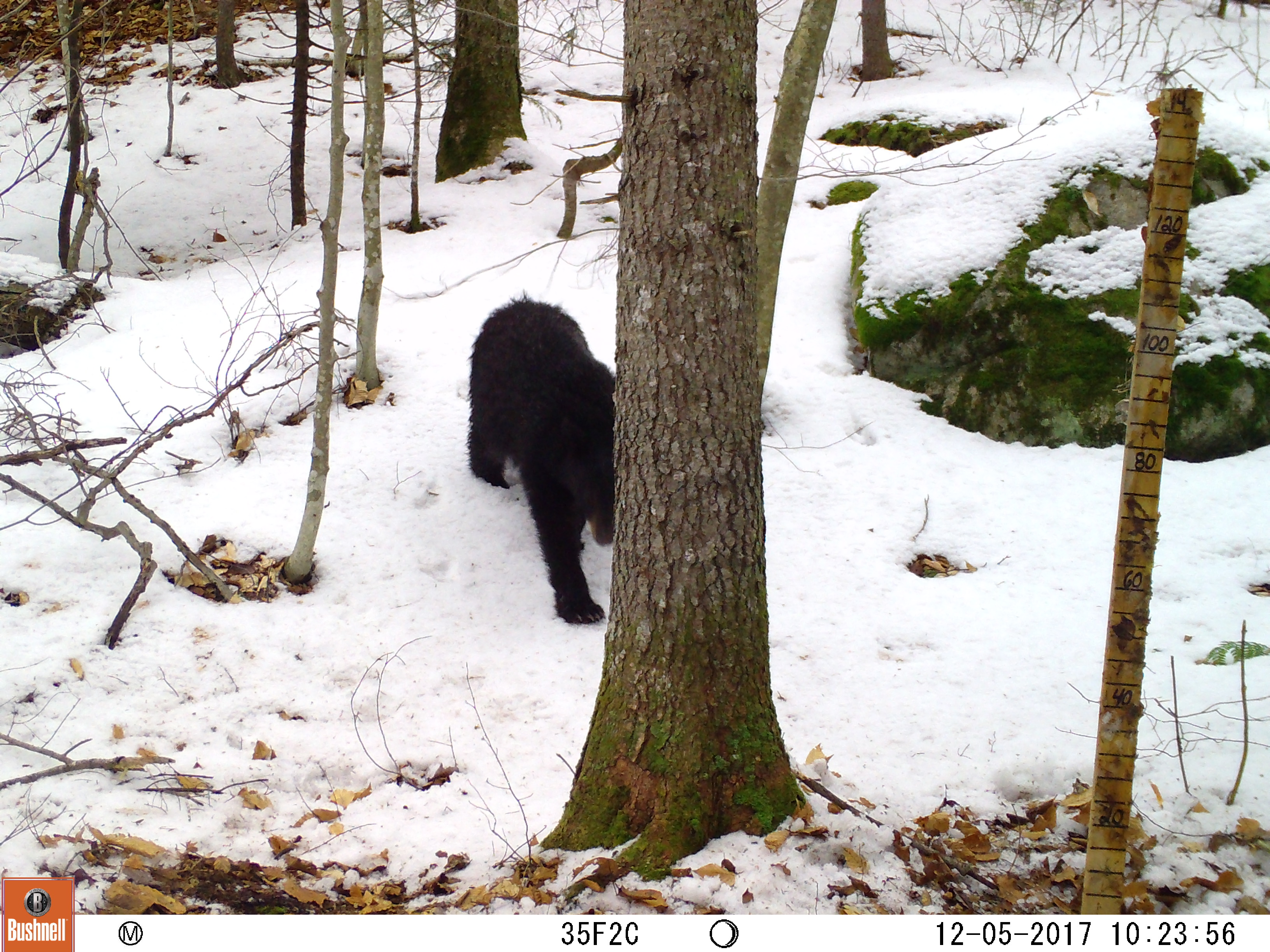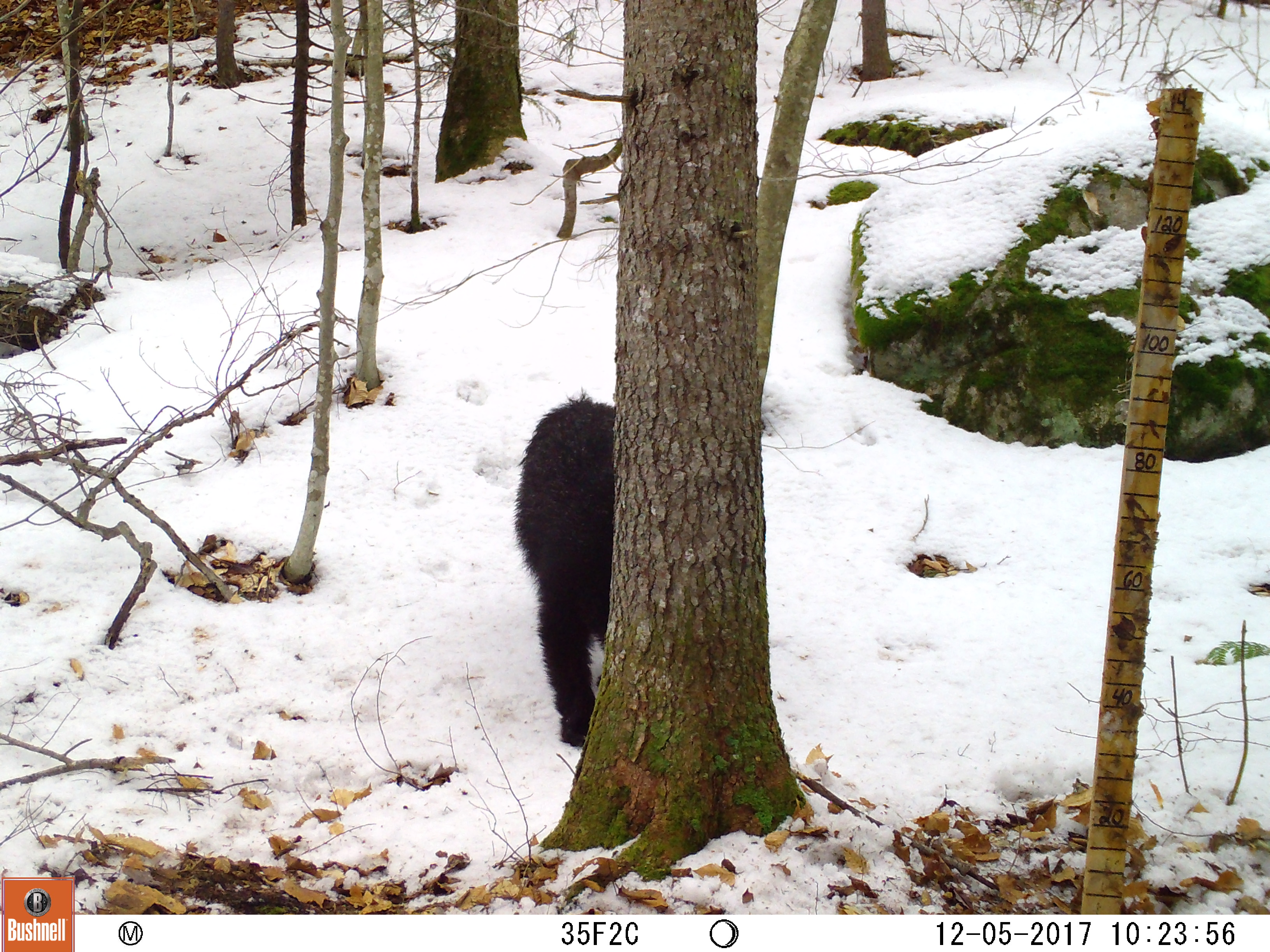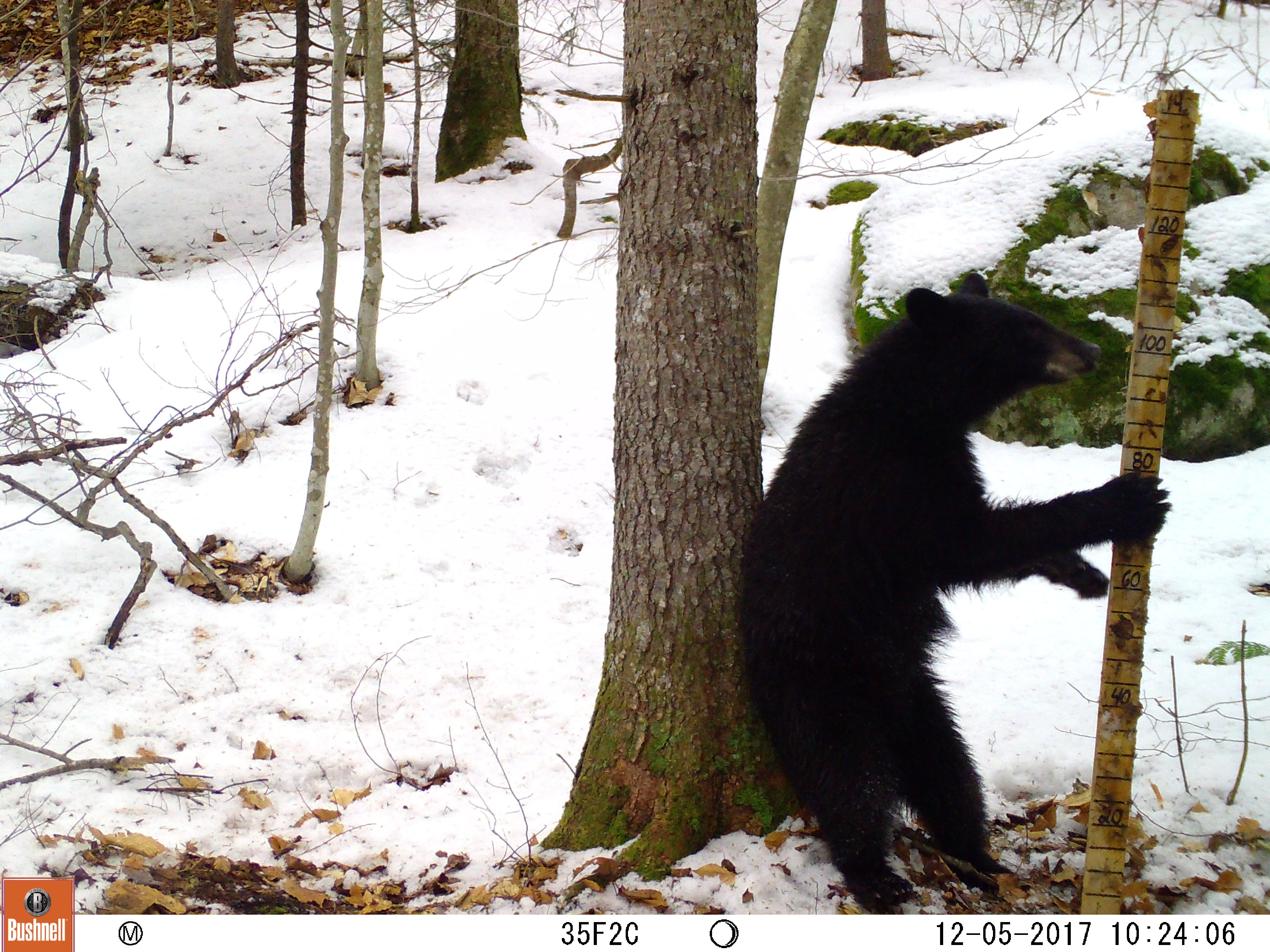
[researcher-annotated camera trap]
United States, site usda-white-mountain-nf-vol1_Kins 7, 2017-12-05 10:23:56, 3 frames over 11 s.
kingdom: Animalia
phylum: Chordata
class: Mammalia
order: Carnivora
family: Ursidae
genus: Ursus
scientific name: Ursus americanus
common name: black bear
Black bear (Ursus americanus).